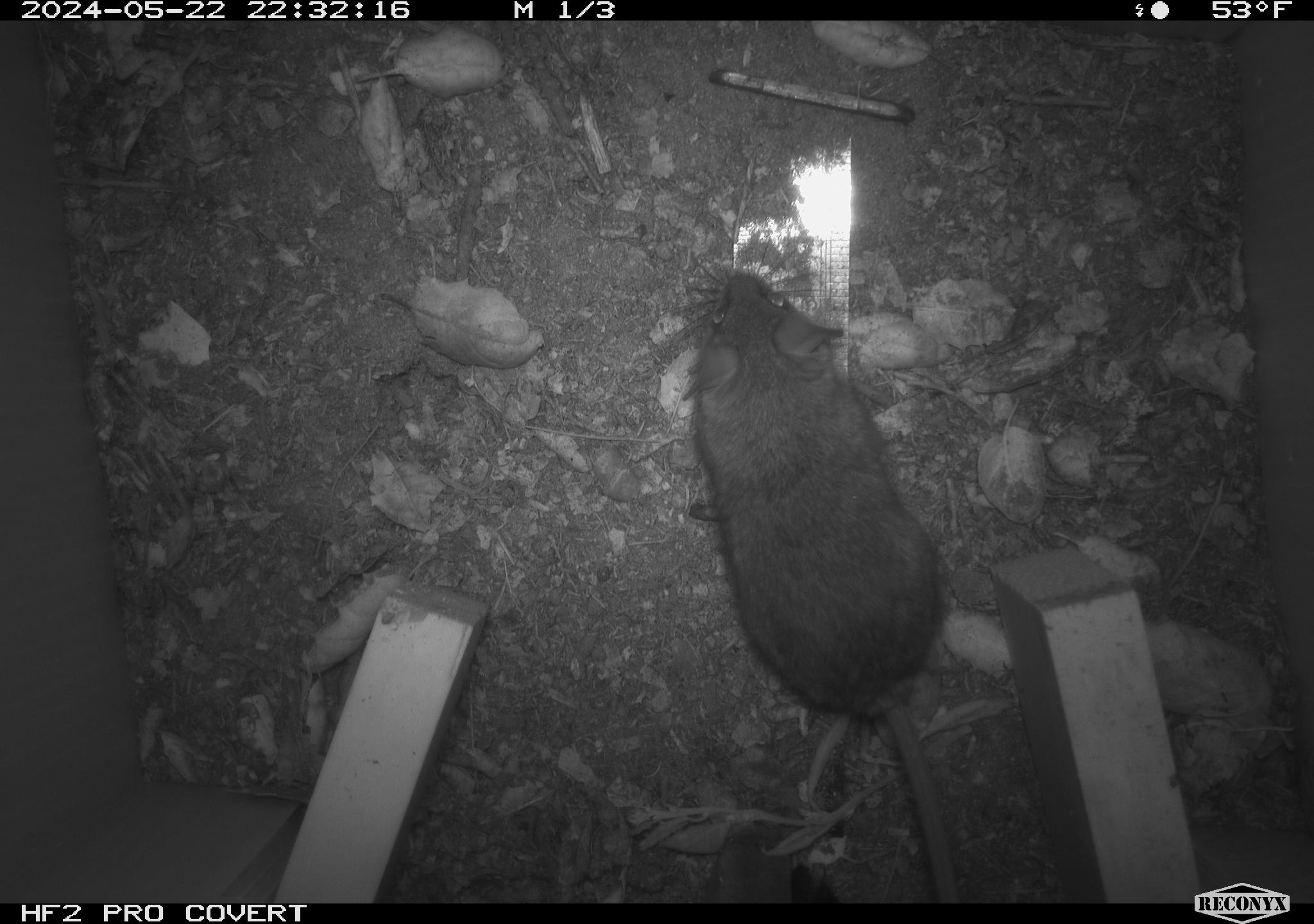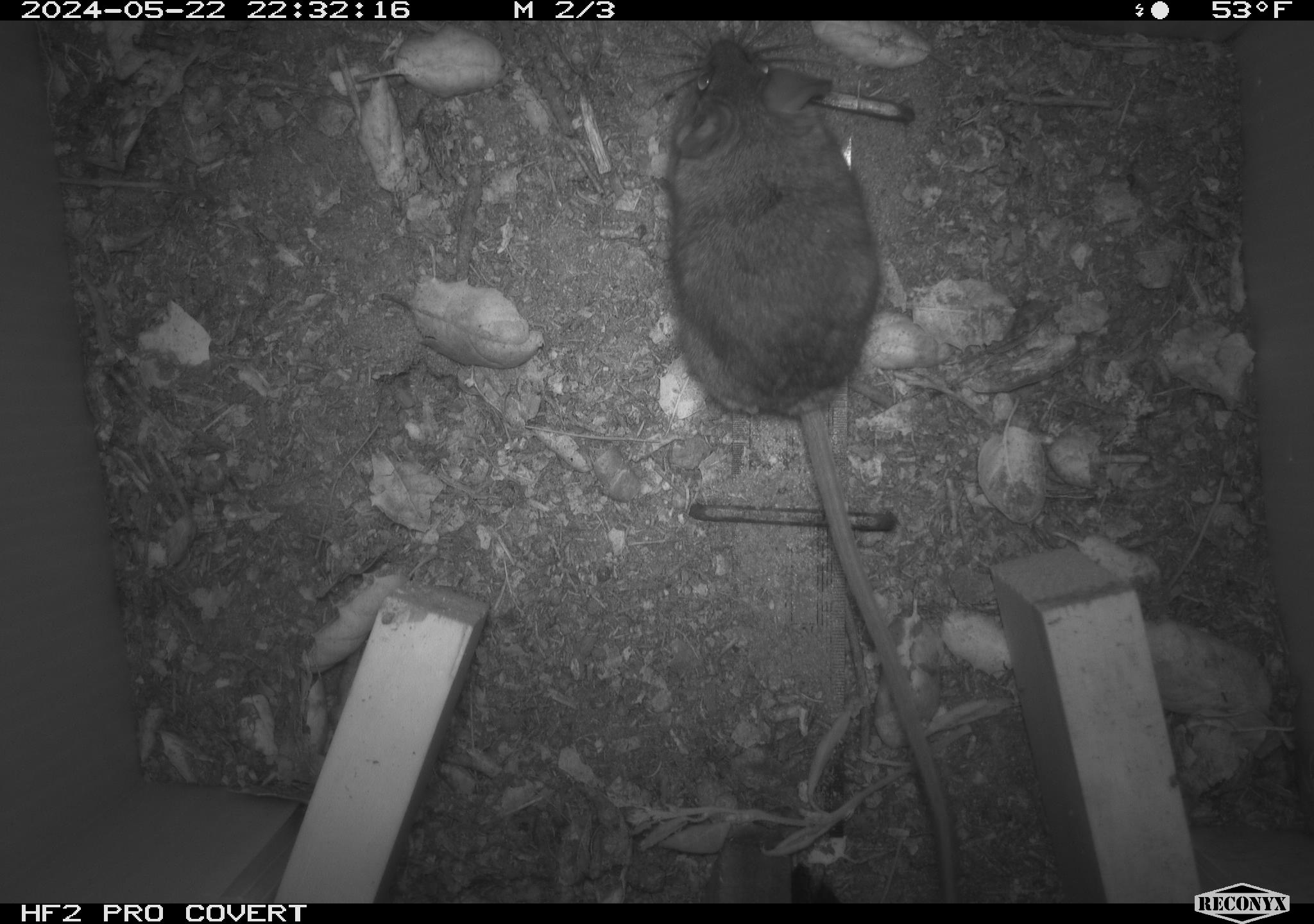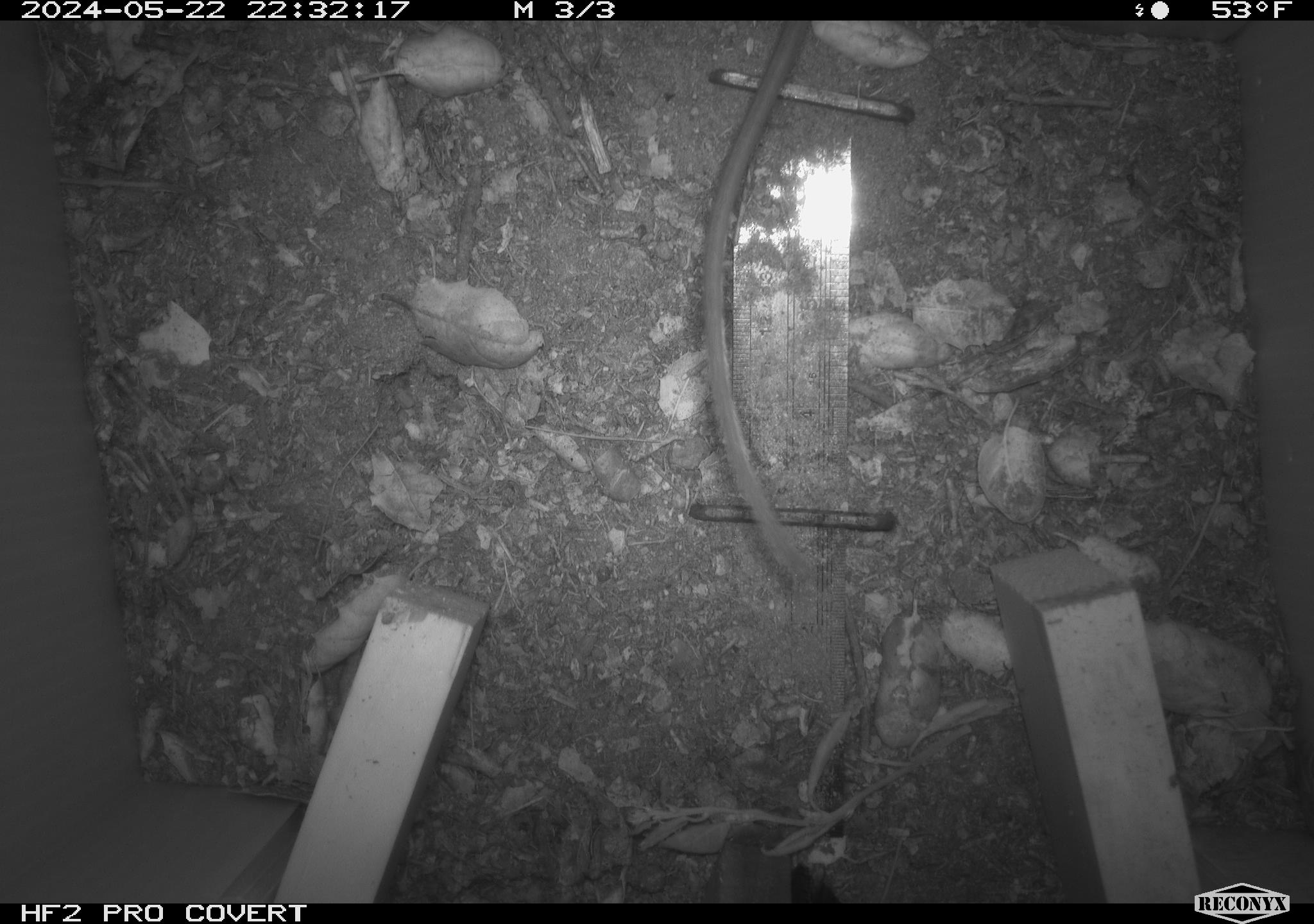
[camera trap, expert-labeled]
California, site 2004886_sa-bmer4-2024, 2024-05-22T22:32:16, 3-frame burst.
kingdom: Animalia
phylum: Chordata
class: Mammalia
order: Rodentia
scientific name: Rodentia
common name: mouse species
Mouse species (Rodentia).